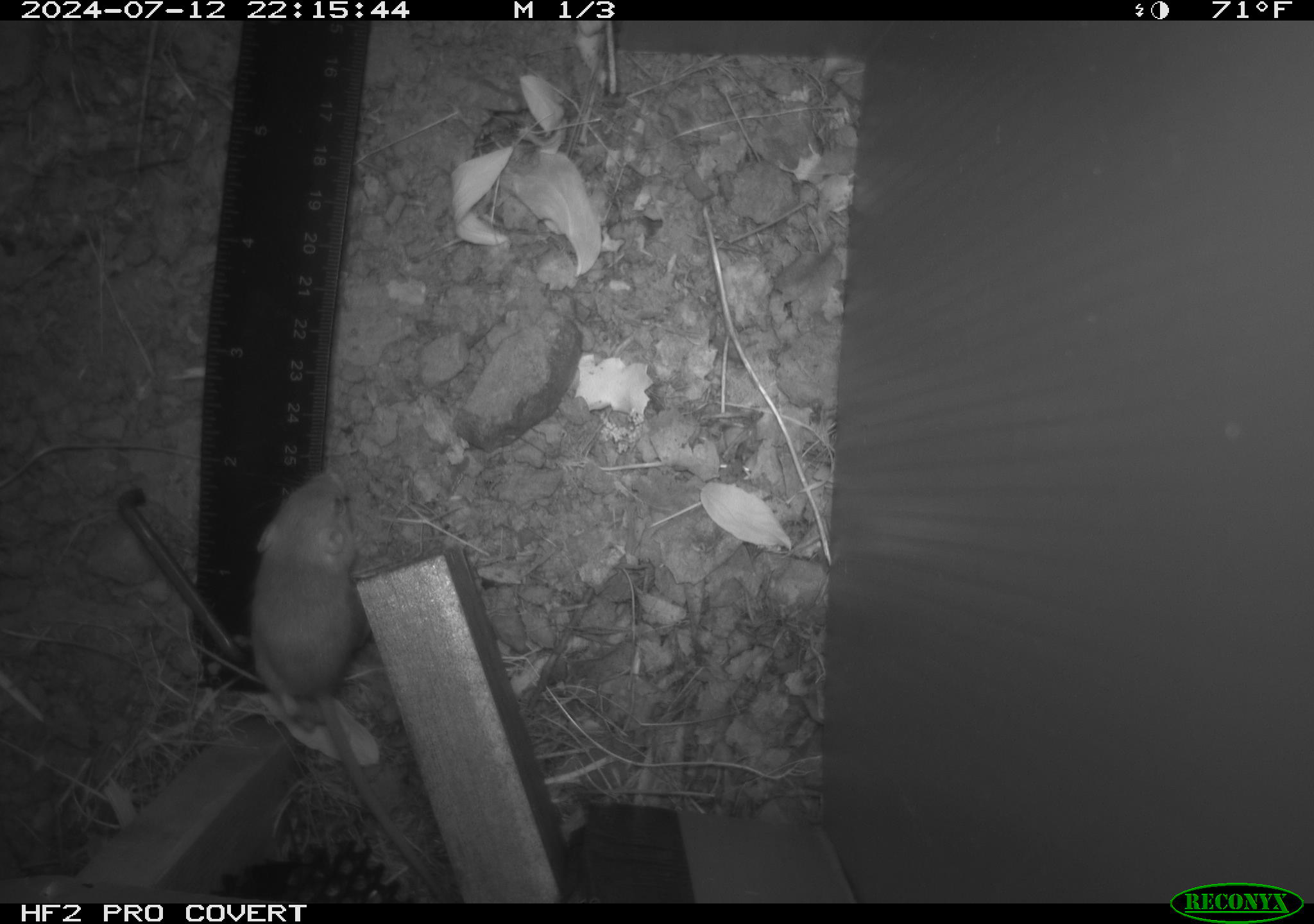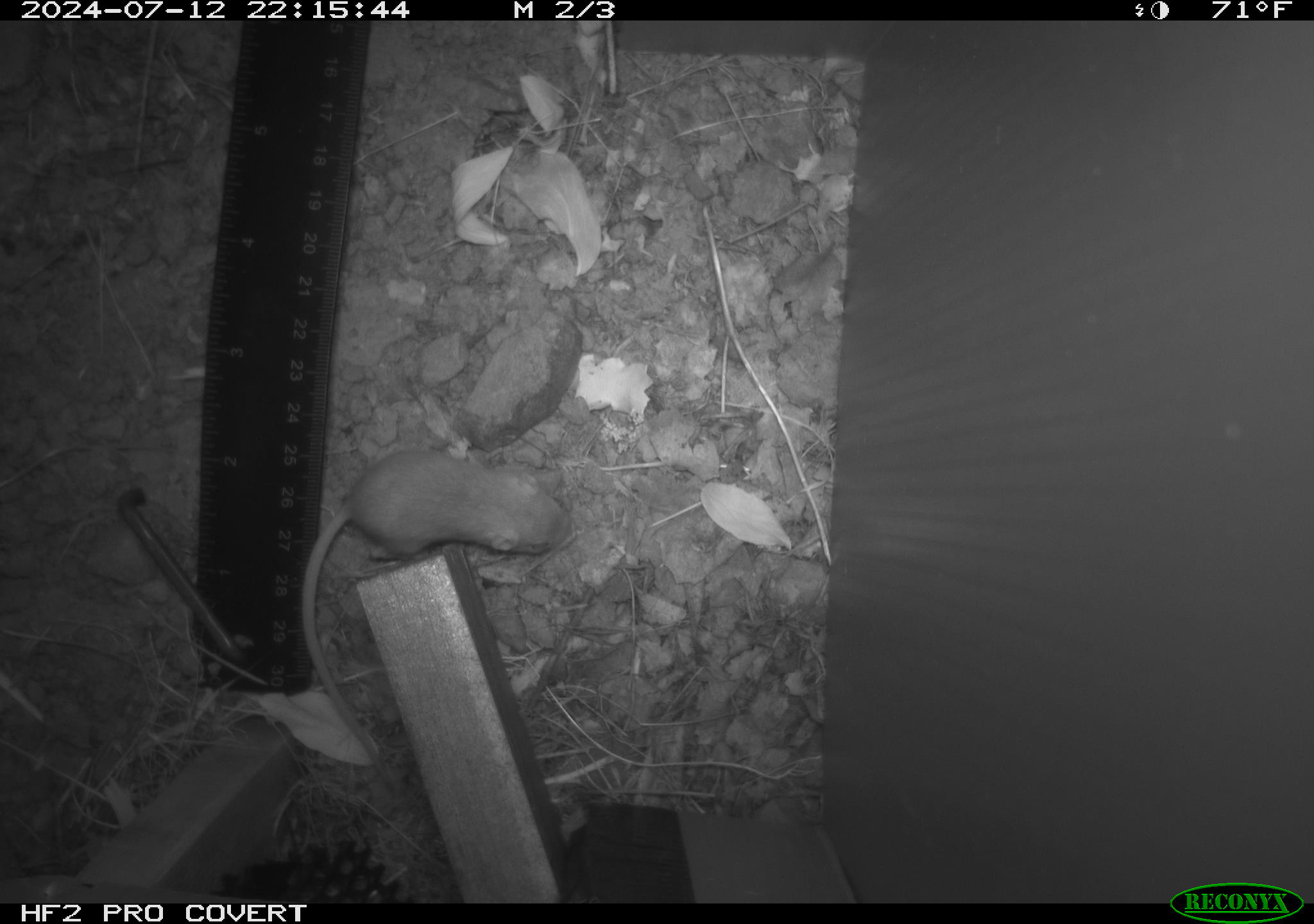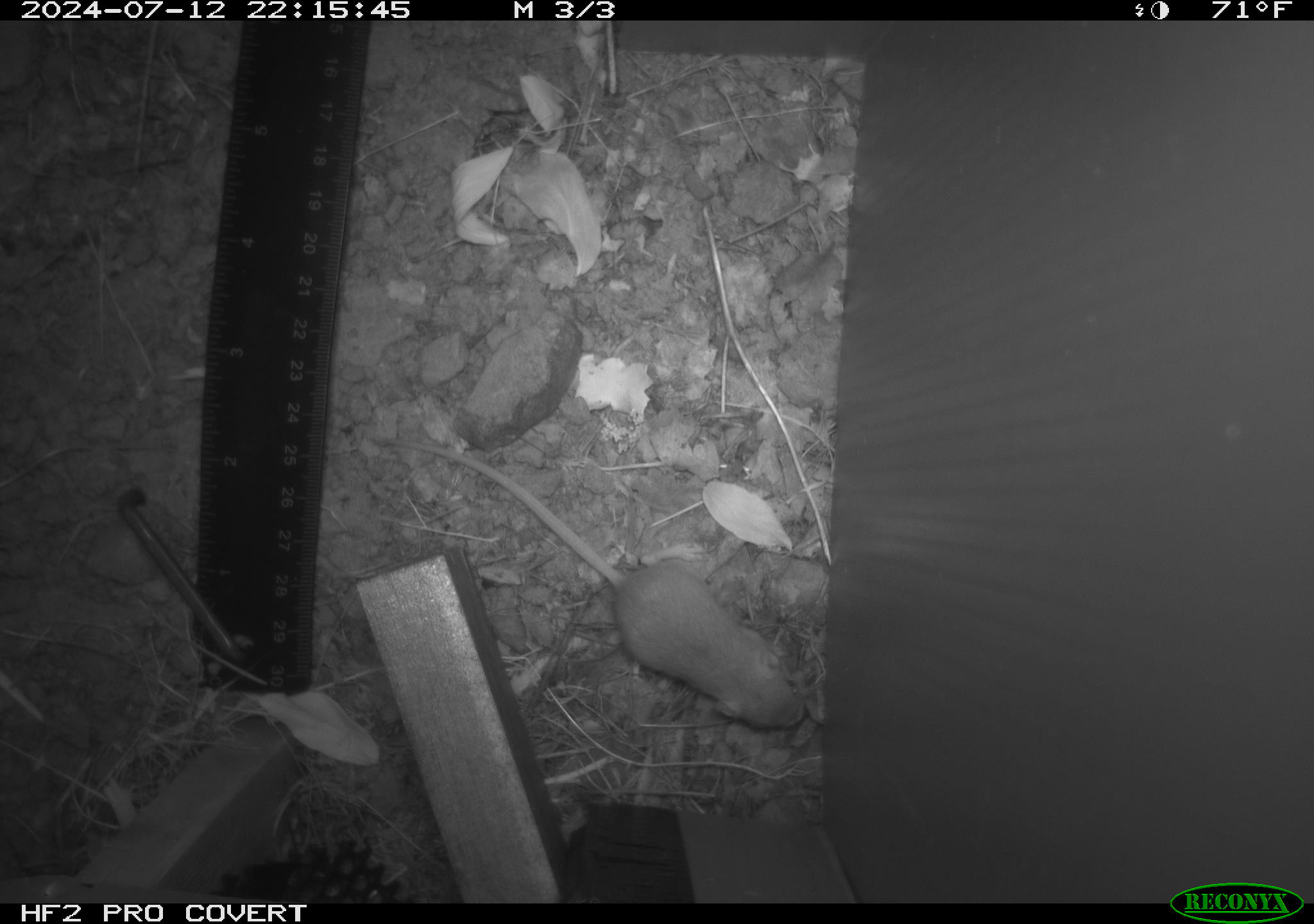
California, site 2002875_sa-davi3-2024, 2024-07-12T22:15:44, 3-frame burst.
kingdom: Animalia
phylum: Chordata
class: Mammalia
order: Rodentia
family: Heteromyidae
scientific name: Perognathinae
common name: pocket mice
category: perognathinae subfamily